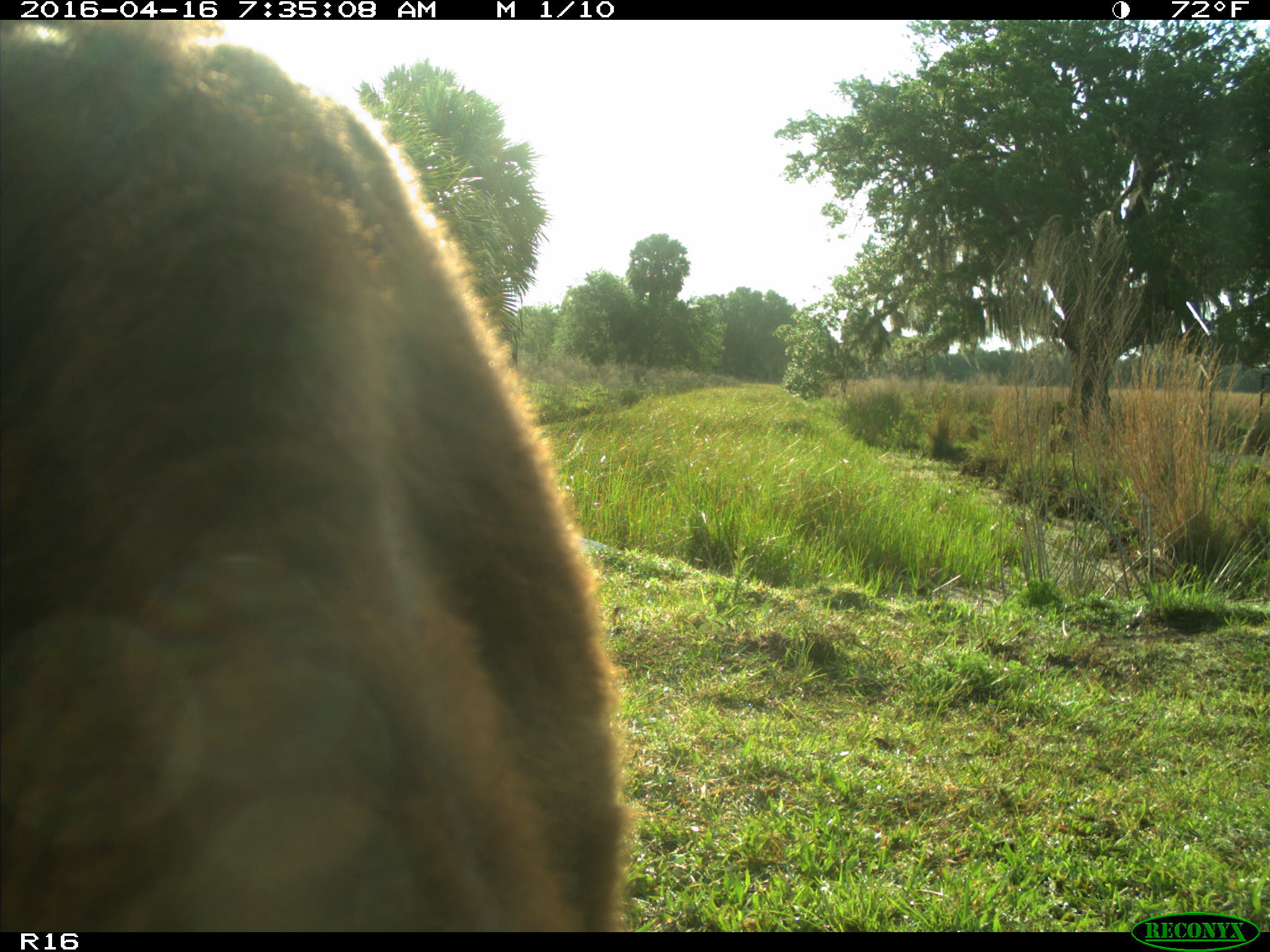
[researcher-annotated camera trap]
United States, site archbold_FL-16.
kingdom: Animalia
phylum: Chordata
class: Mammalia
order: Artiodactyla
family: Bovidae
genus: Bos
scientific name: Bos taurus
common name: domestic cow